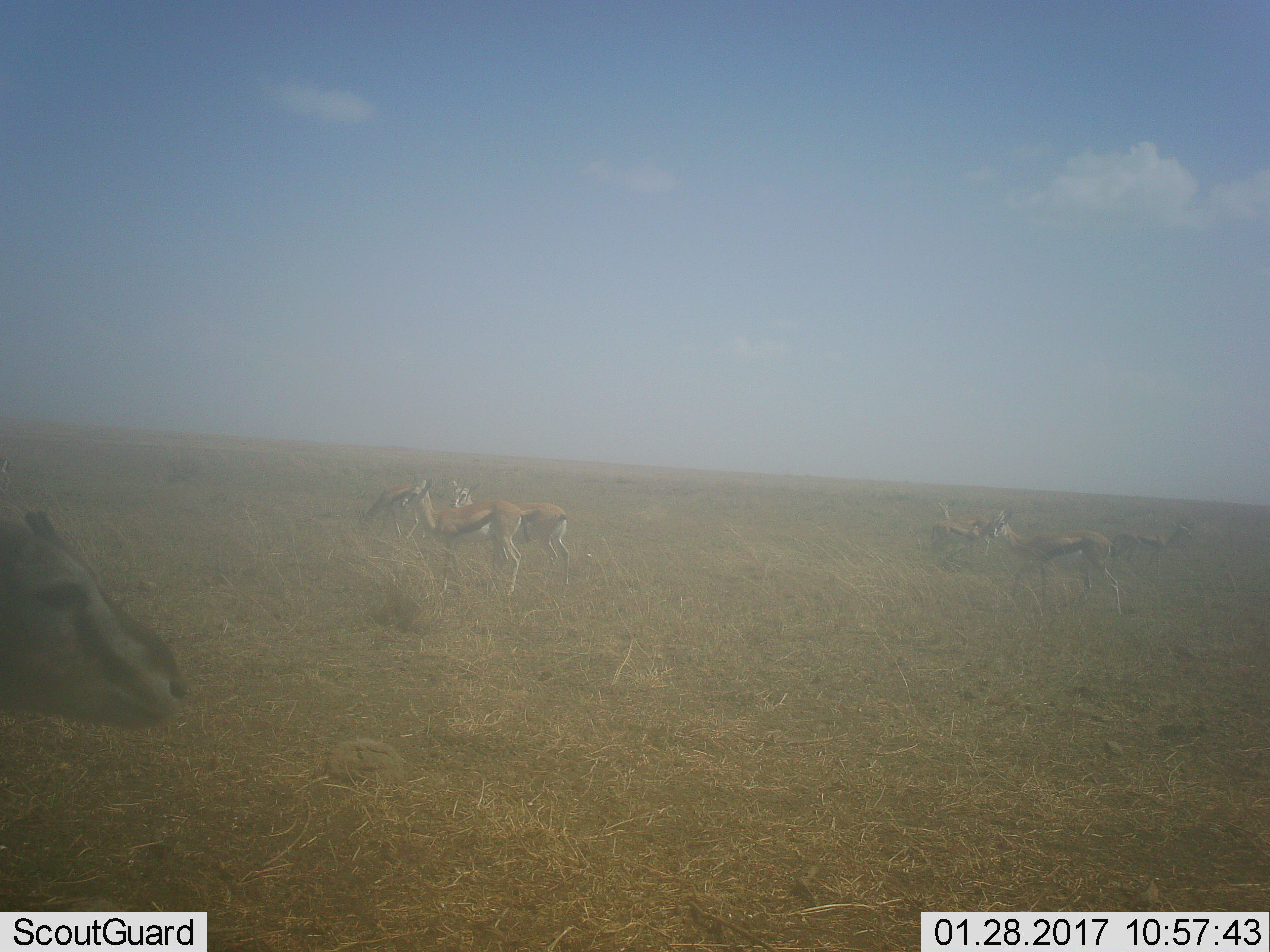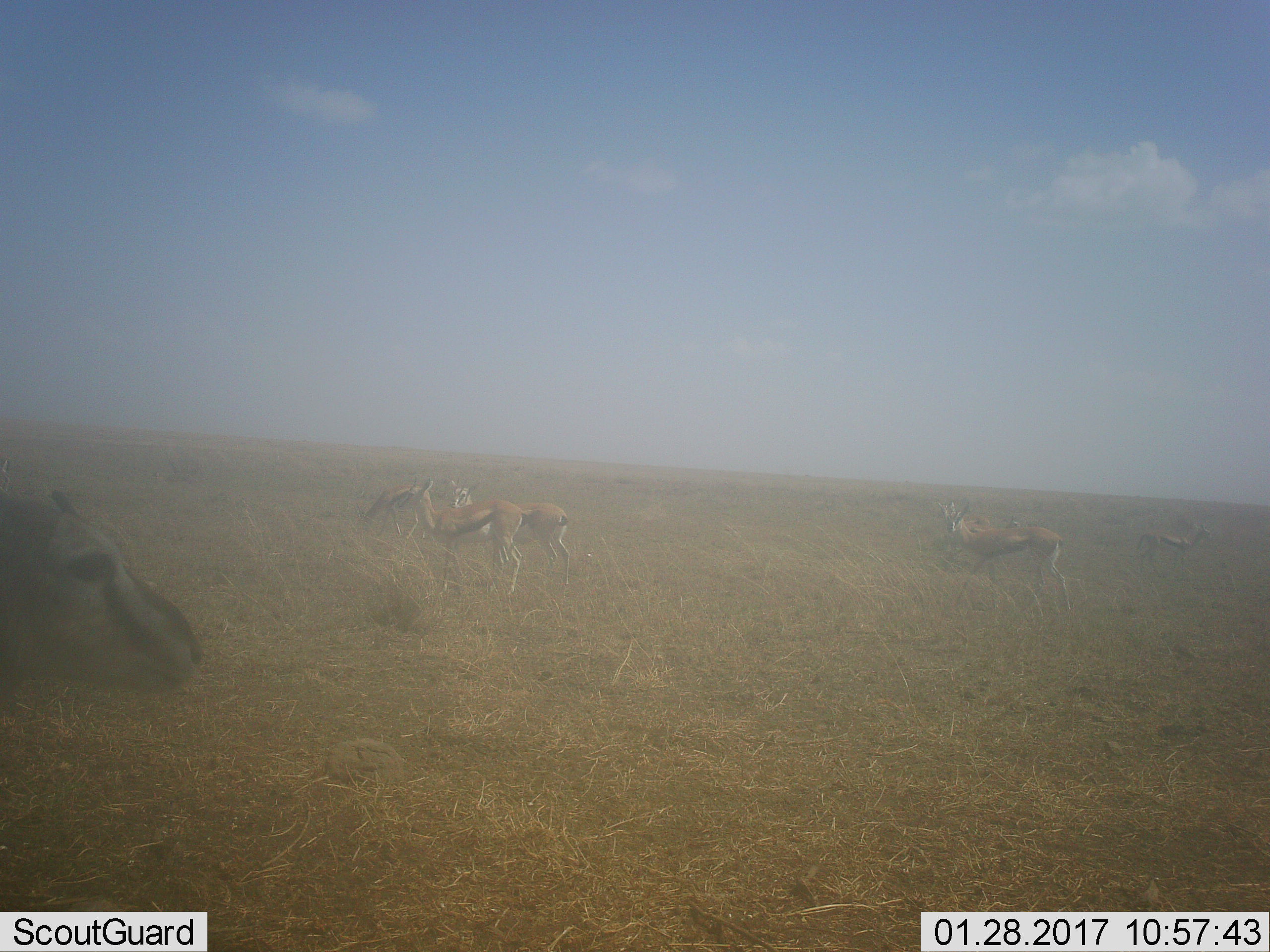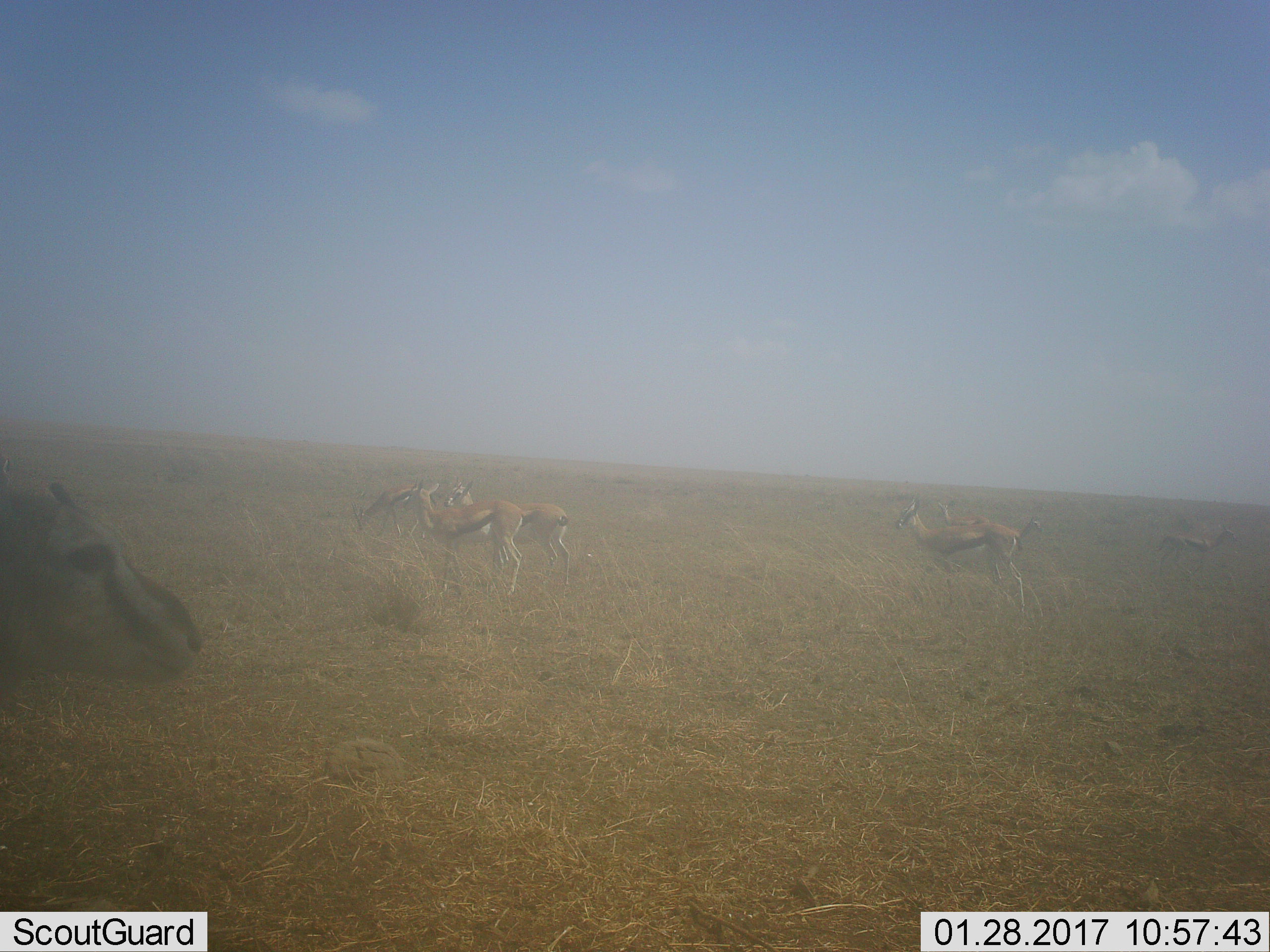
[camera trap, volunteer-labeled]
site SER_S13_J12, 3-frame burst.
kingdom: Animalia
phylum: Chordata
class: Mammalia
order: Artiodactyla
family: Bovidae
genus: Eudorcas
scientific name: Eudorcas thomsonii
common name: thomson's gazelle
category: gazellethomsons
Gazellethomsons (thomson's gazelle) (Eudorcas thomsonii), count 7. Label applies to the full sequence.